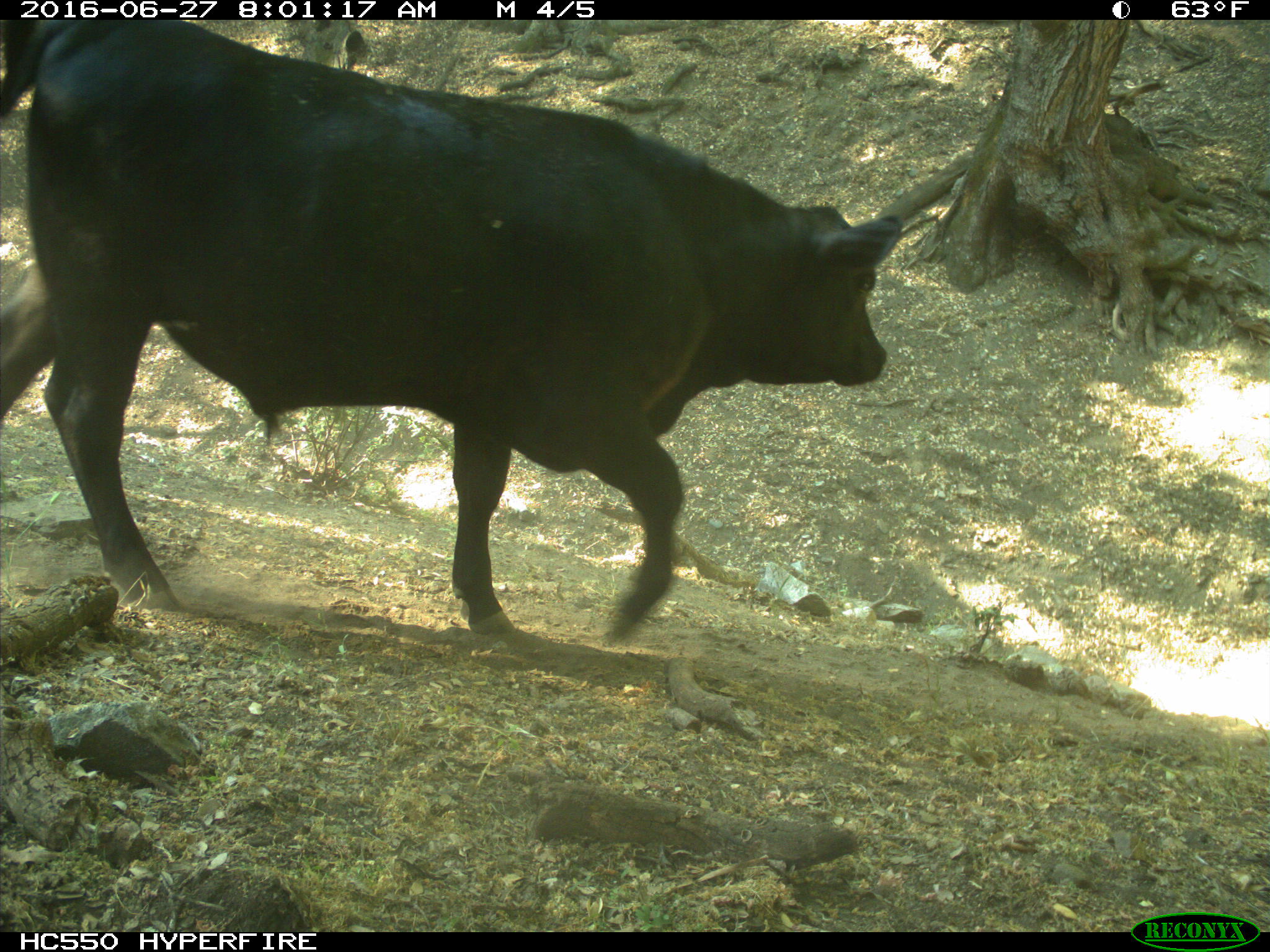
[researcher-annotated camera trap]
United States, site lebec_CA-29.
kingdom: Animalia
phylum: Chordata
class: Mammalia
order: Artiodactyla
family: Bovidae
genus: Bos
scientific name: Bos taurus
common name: domestic cow